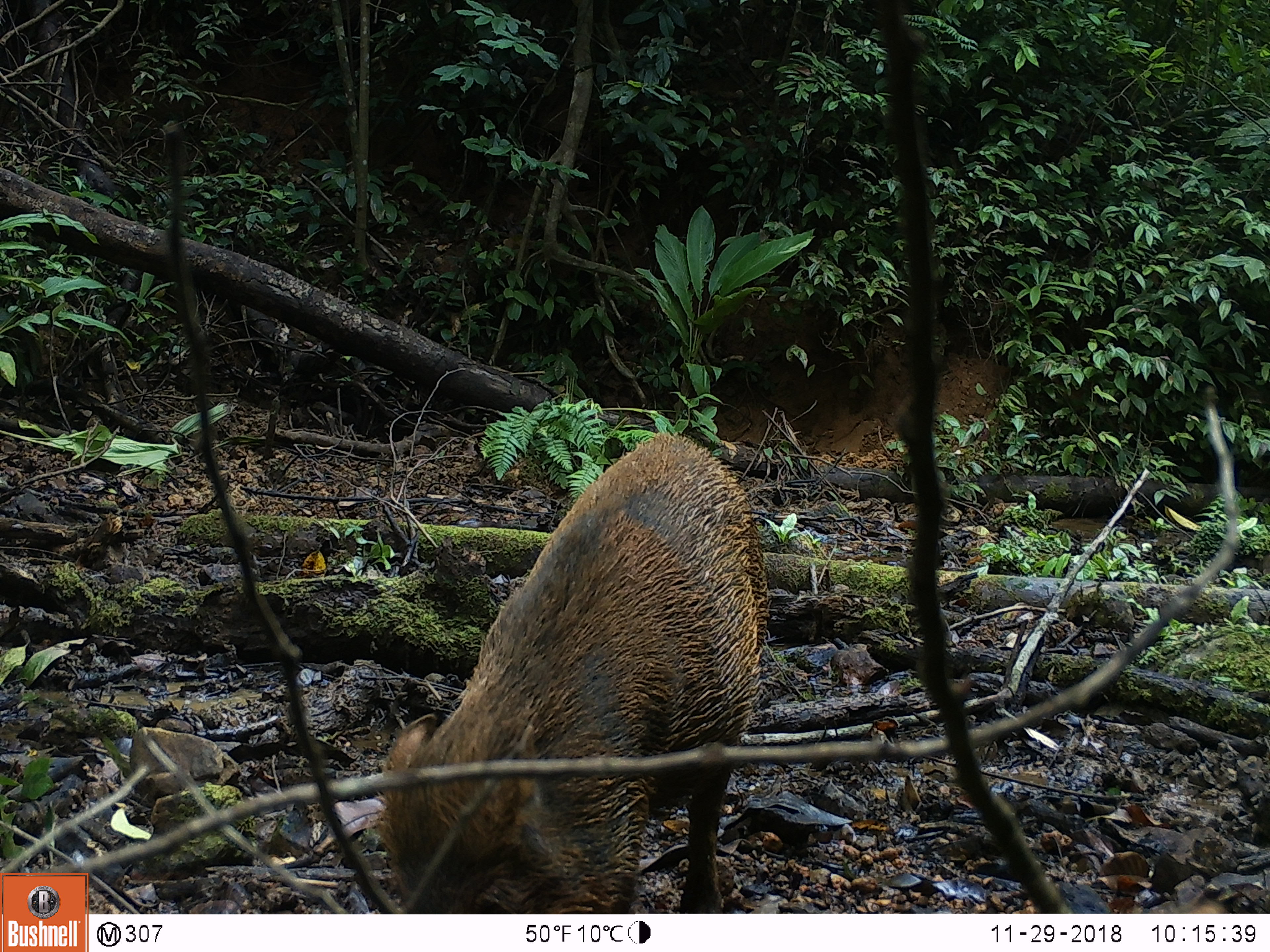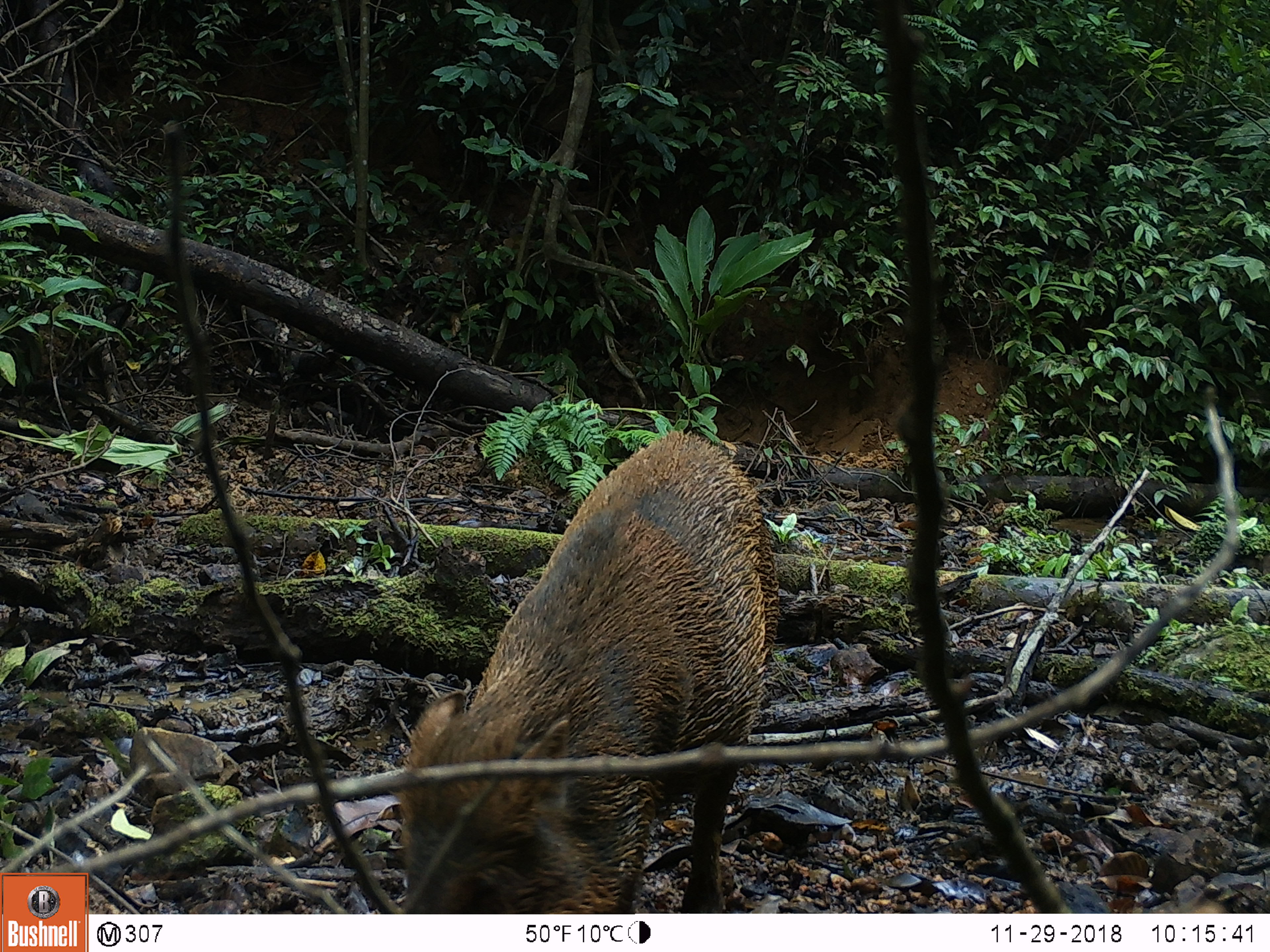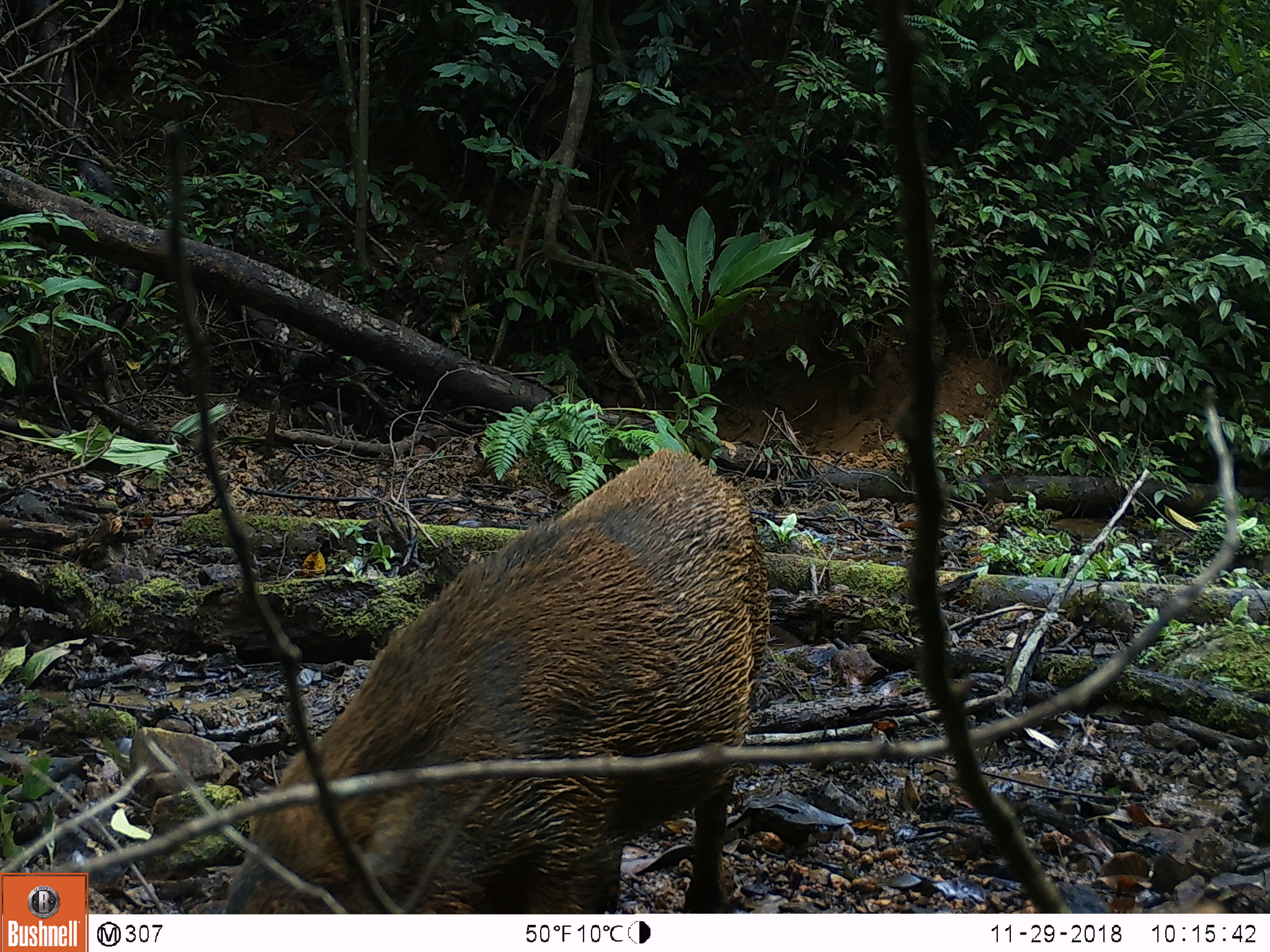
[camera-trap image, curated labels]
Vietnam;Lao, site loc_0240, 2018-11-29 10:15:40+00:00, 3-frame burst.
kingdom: Animalia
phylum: Chordata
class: Mammalia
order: Artiodactyla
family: Suidae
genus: Sus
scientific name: Sus scrofa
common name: eurasian wild pig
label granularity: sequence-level